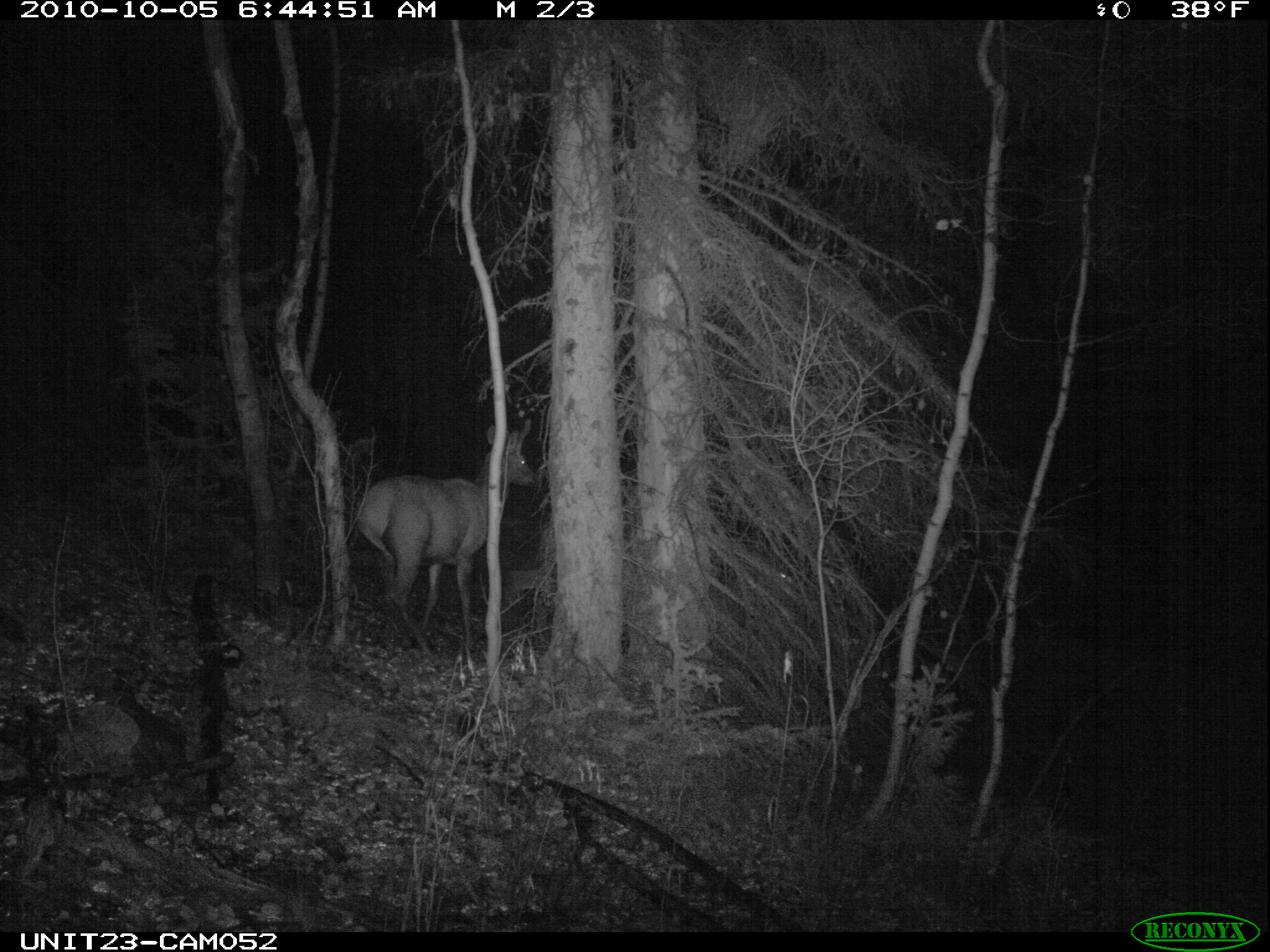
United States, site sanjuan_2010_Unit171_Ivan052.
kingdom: Animalia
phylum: Chordata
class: Mammalia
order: Artiodactyla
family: Cervidae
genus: Cervus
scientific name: Cervus elaphus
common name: red deer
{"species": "Cervus elaphus (red deer)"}